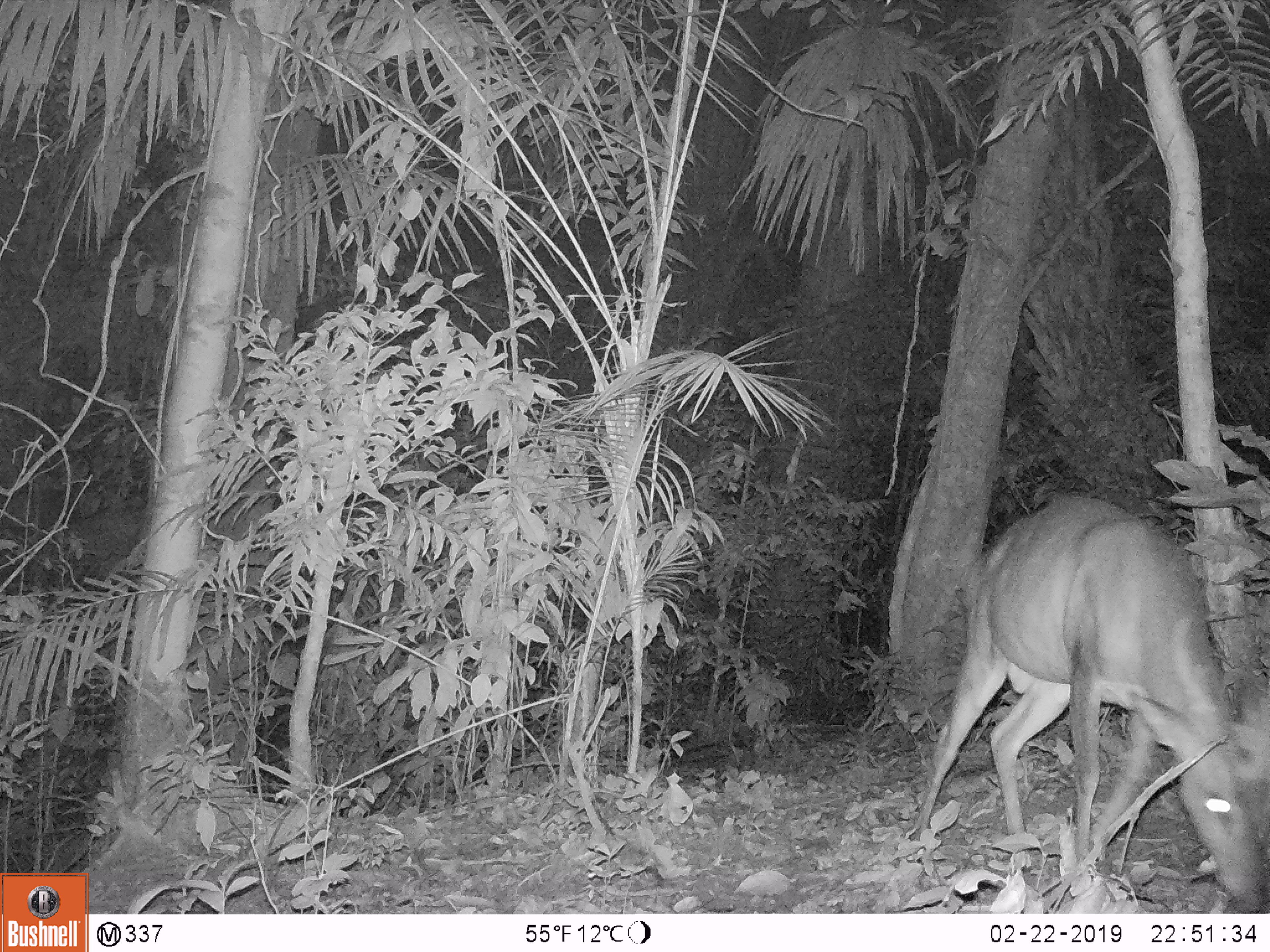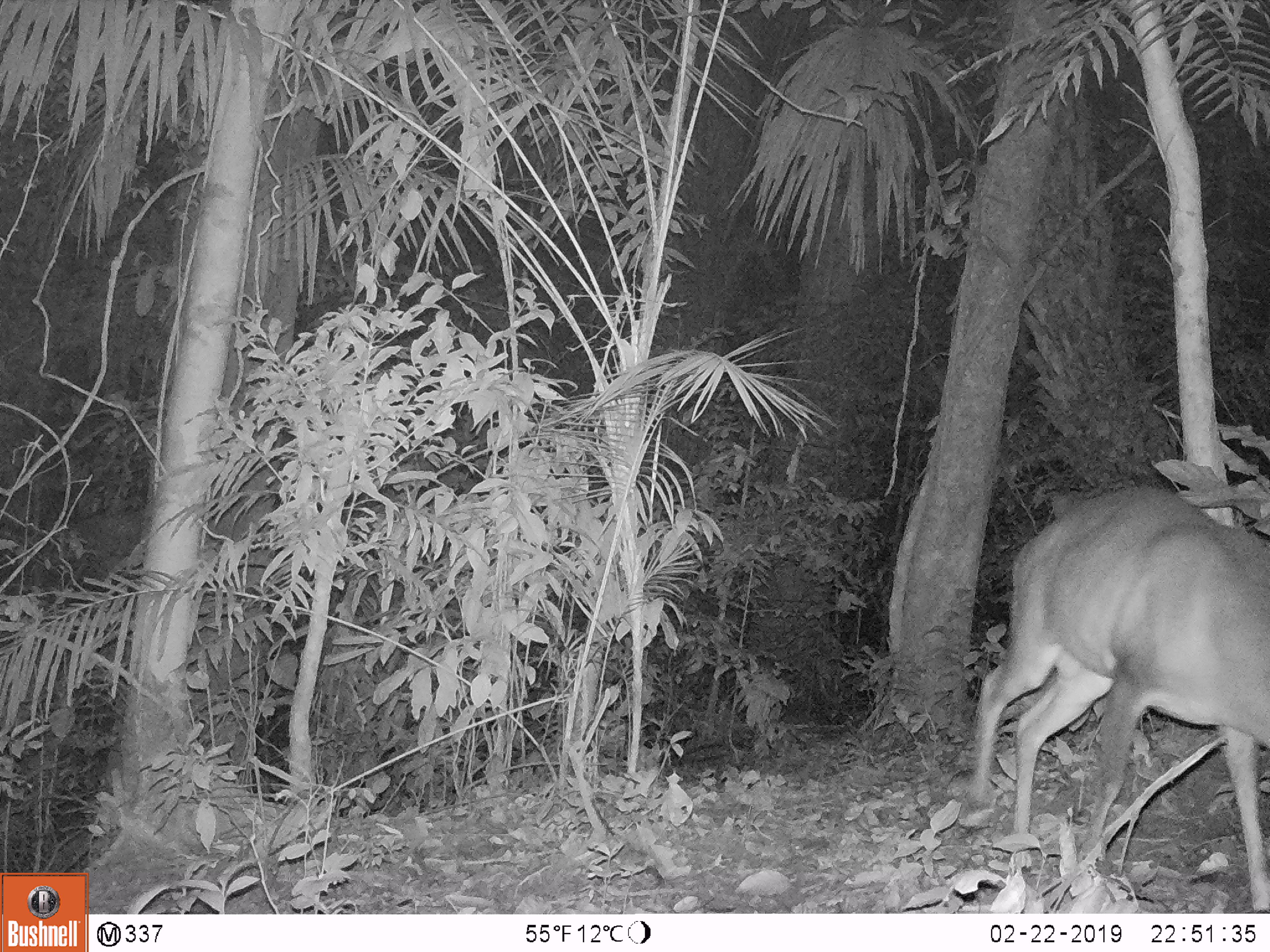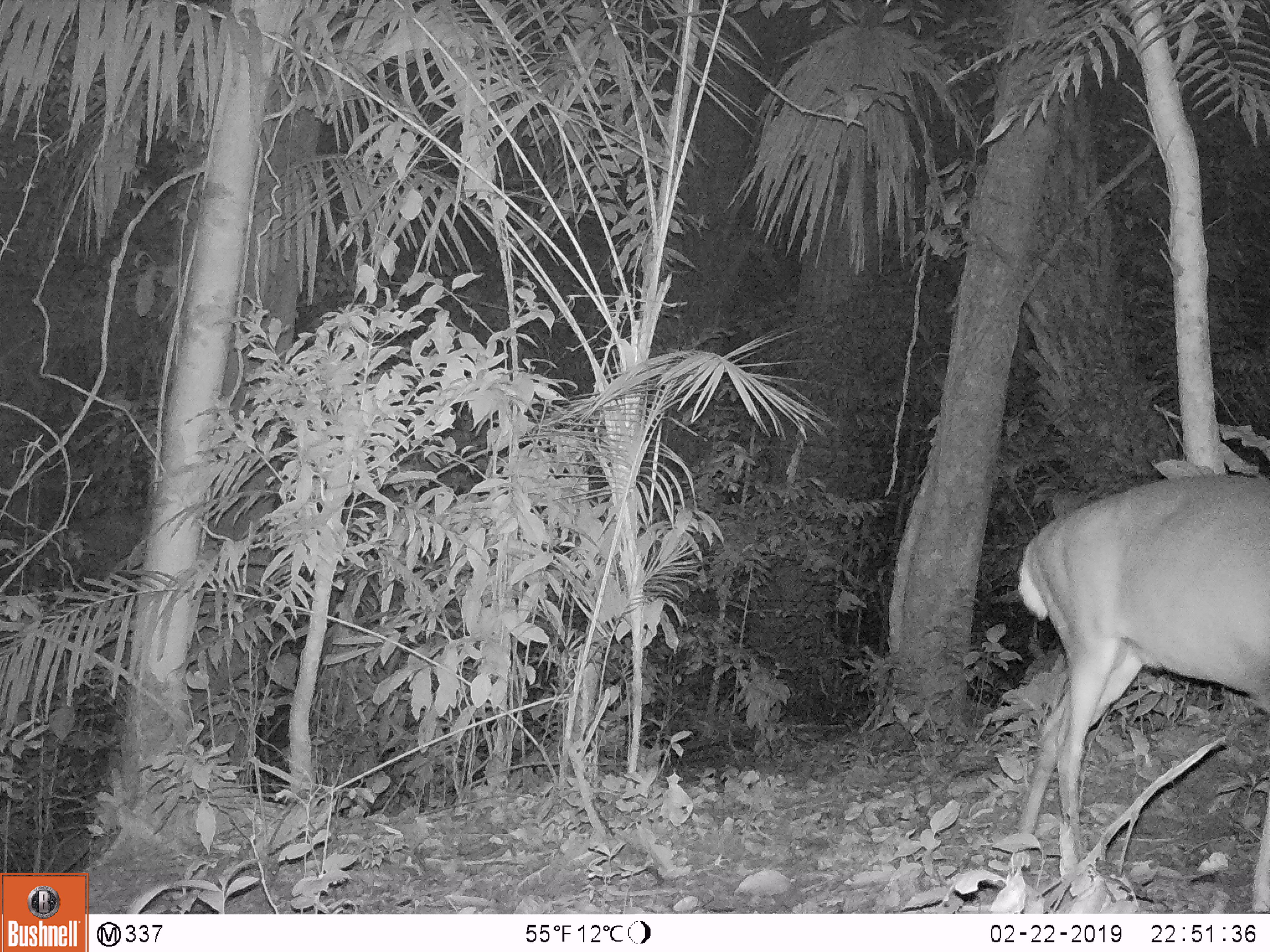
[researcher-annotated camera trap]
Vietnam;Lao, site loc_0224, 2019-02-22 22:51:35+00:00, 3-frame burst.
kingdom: Animalia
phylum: Chordata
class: Mammalia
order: Artiodactyla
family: Cervidae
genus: Muntiacus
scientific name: Muntiacus vuquangensis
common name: large-antlered muntjac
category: large antlered muntjac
Large antlered muntjac (large-antlered muntjac) (Muntiacus vuquangensis). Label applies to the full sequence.